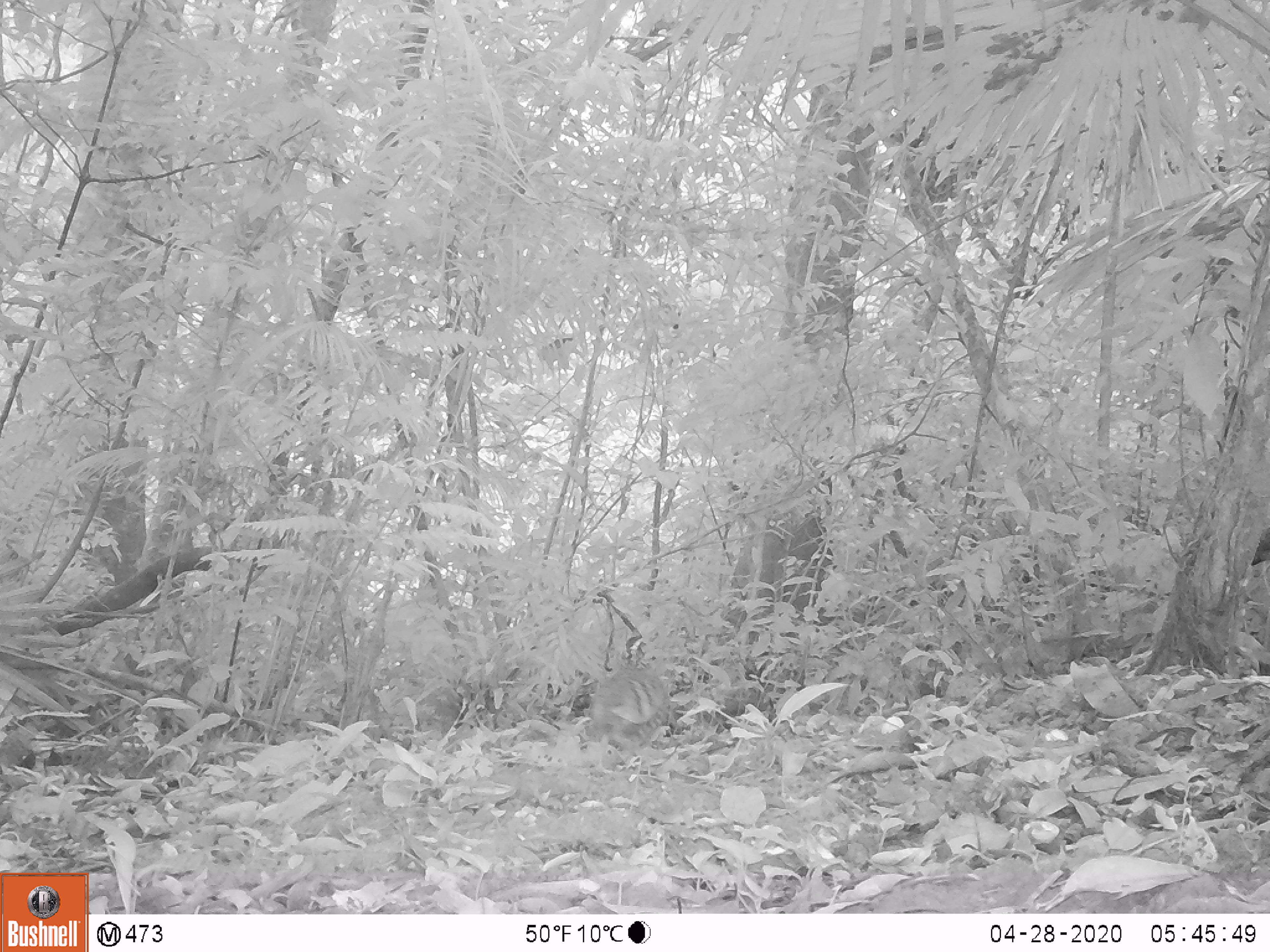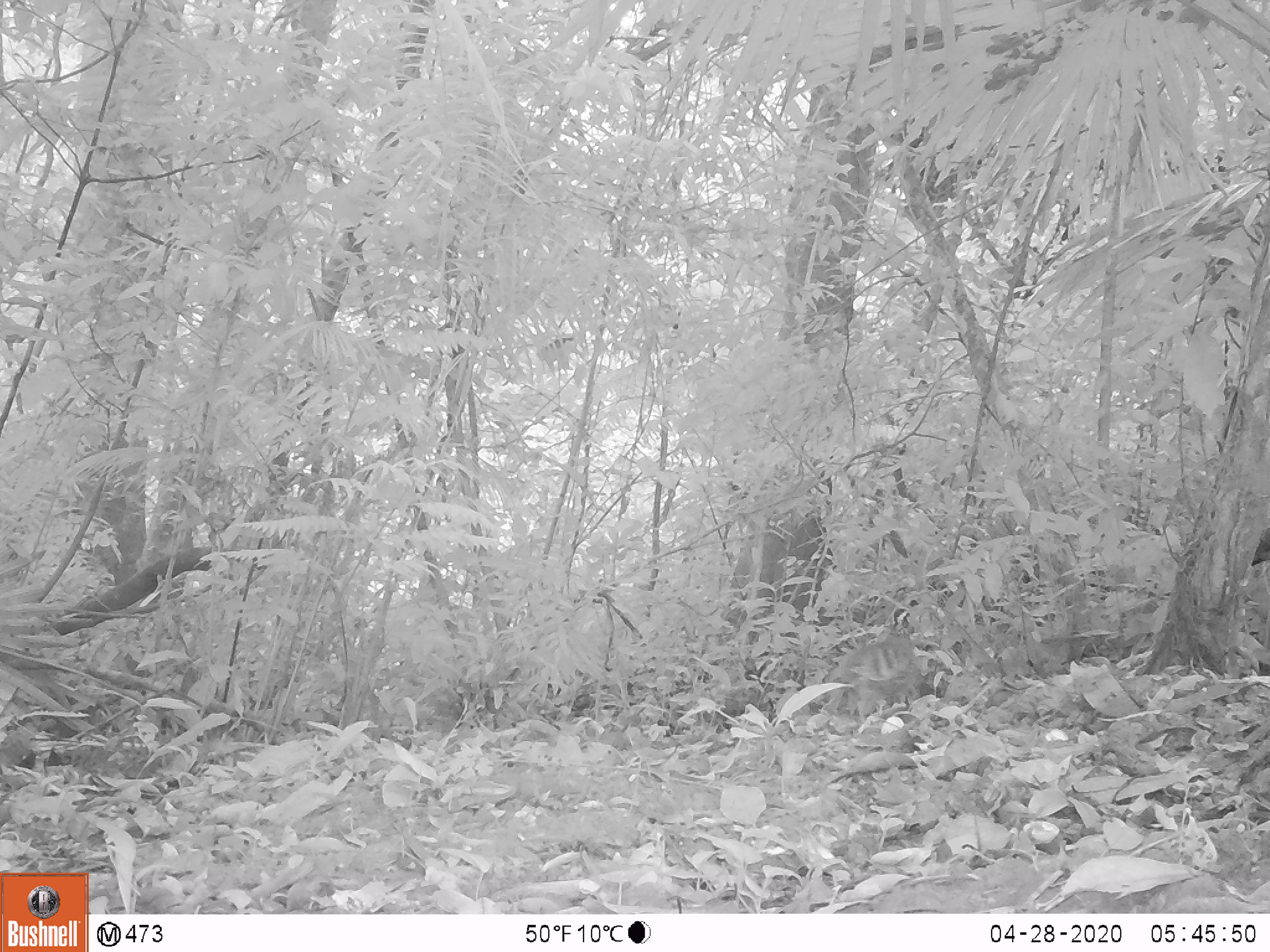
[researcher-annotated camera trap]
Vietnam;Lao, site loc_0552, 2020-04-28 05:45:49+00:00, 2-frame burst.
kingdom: Animalia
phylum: Chordata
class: Aves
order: Galliformes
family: Phasianidae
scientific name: Phasianidae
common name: partridge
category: unidentified partridge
Unidentified partridge (partridge) (Phasianidae). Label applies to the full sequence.